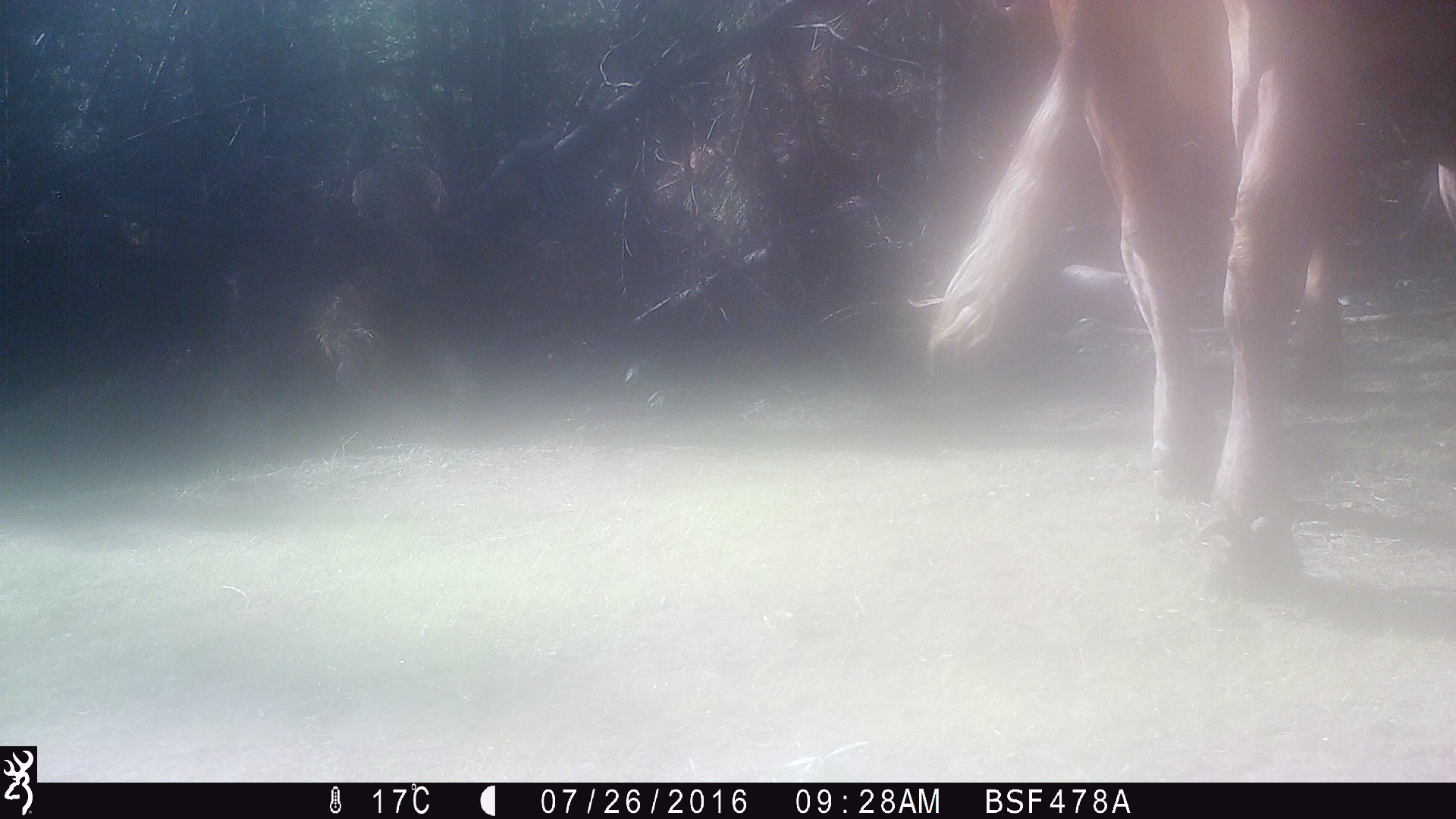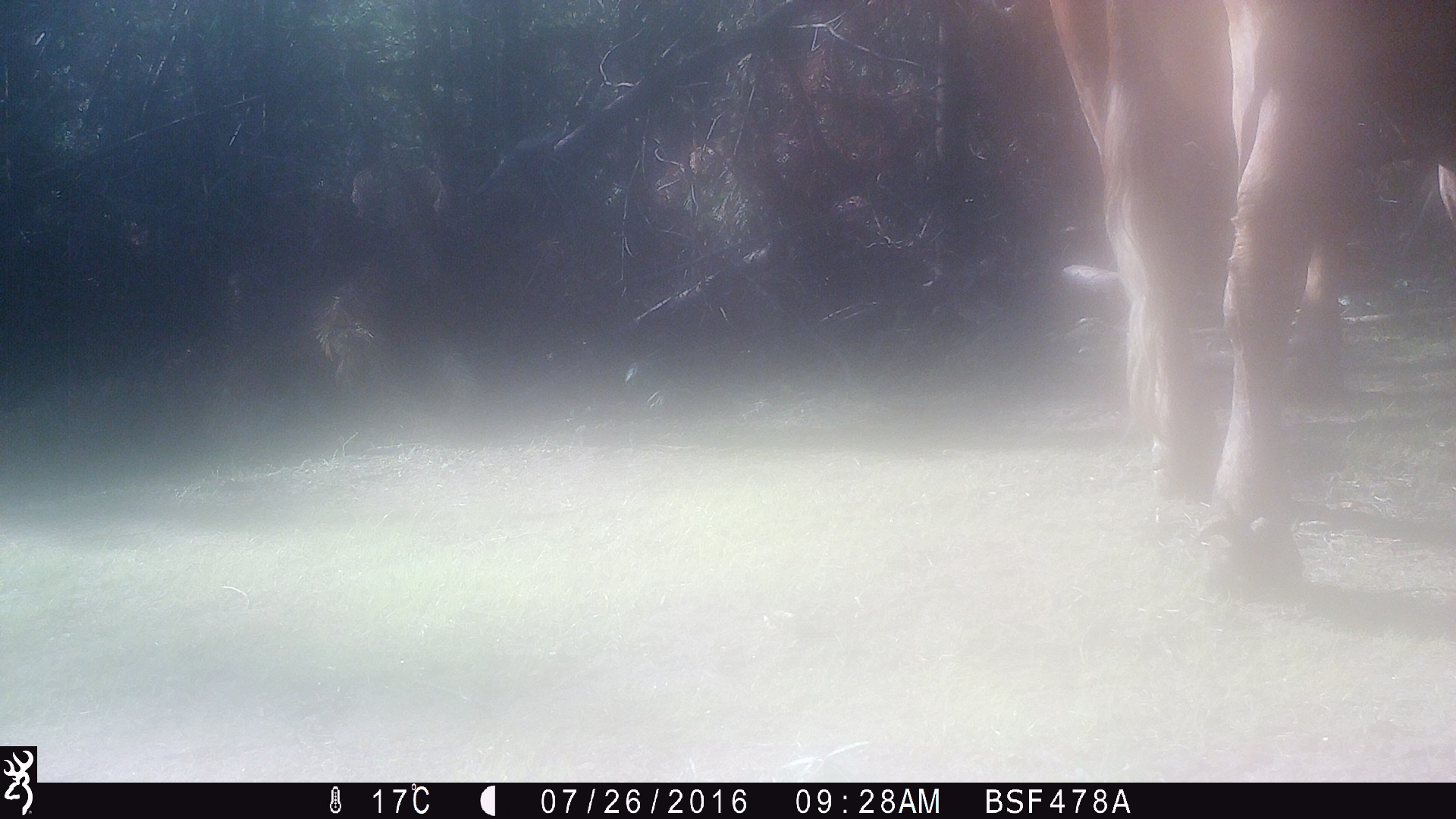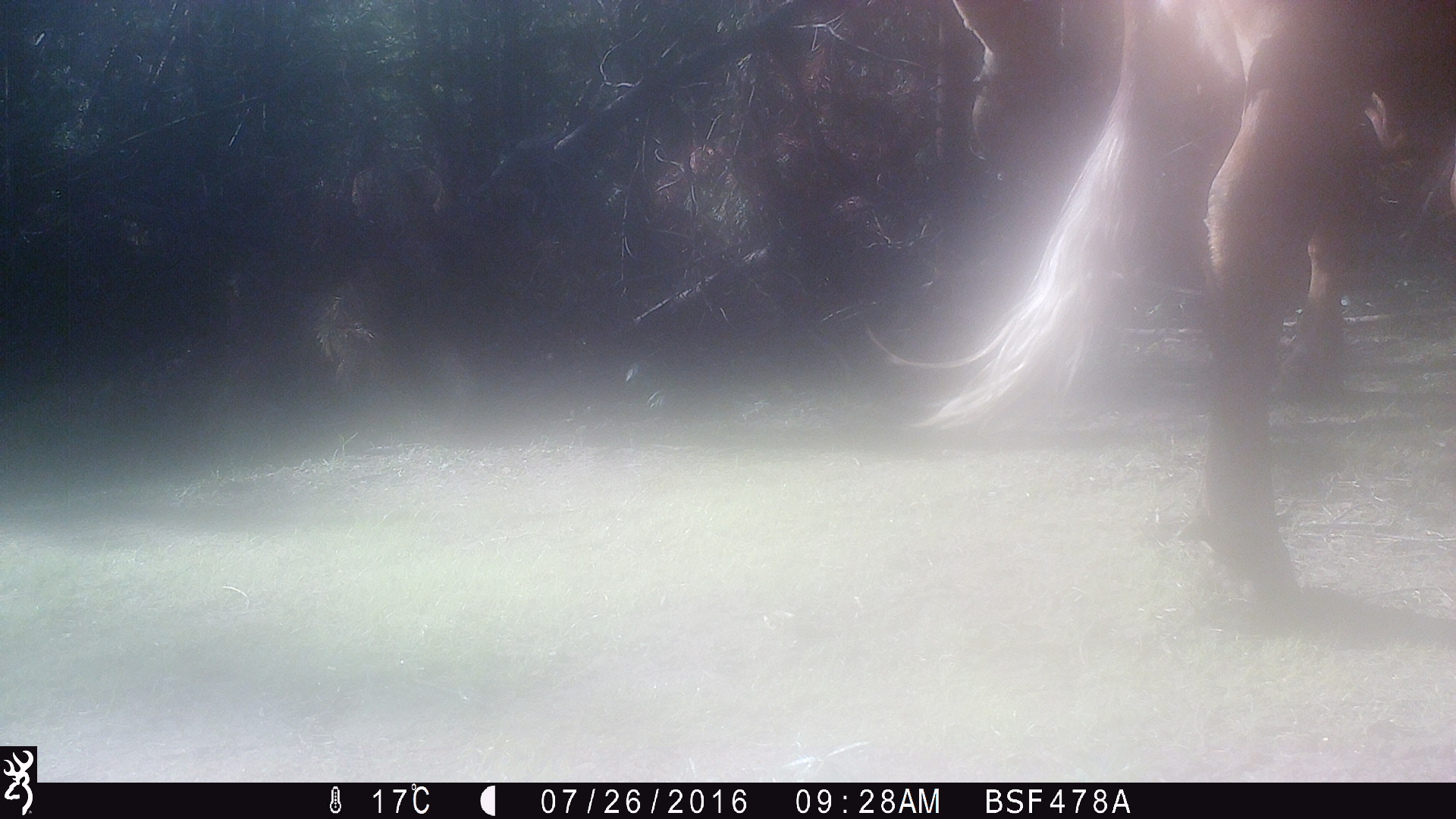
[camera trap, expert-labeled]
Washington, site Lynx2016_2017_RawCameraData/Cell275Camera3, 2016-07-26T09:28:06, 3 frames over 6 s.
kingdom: Animalia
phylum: Chordata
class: Mammalia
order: Artiodactyla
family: Bovidae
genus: Bos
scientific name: Bos taurus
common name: domestic cattle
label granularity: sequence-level